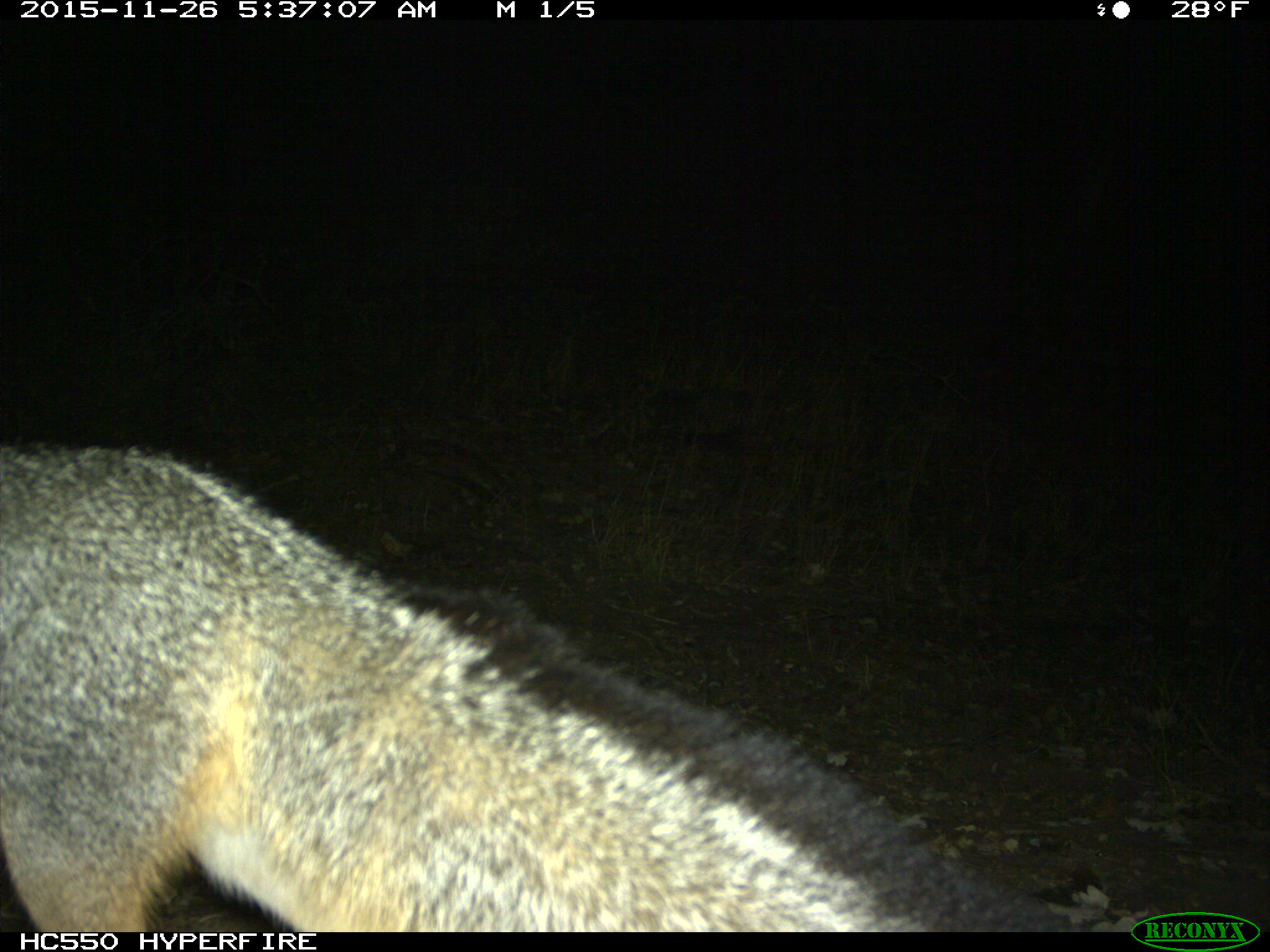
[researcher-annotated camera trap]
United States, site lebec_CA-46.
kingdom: Animalia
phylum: Chordata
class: Mammalia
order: Carnivora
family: Canidae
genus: Urocyon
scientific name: Urocyon cinereoargenteus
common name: gray fox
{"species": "Urocyon cinereoargenteus (gray fox)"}